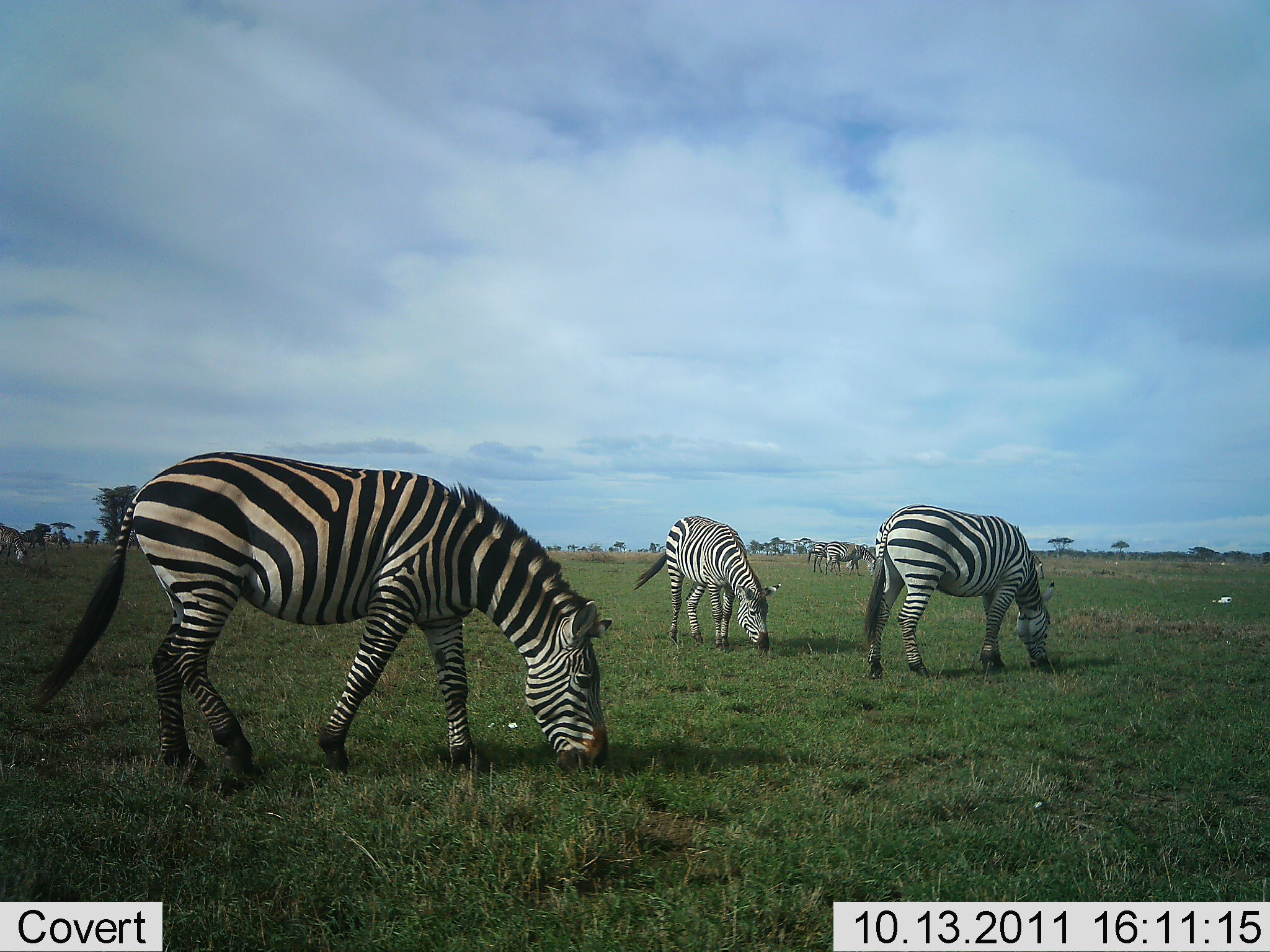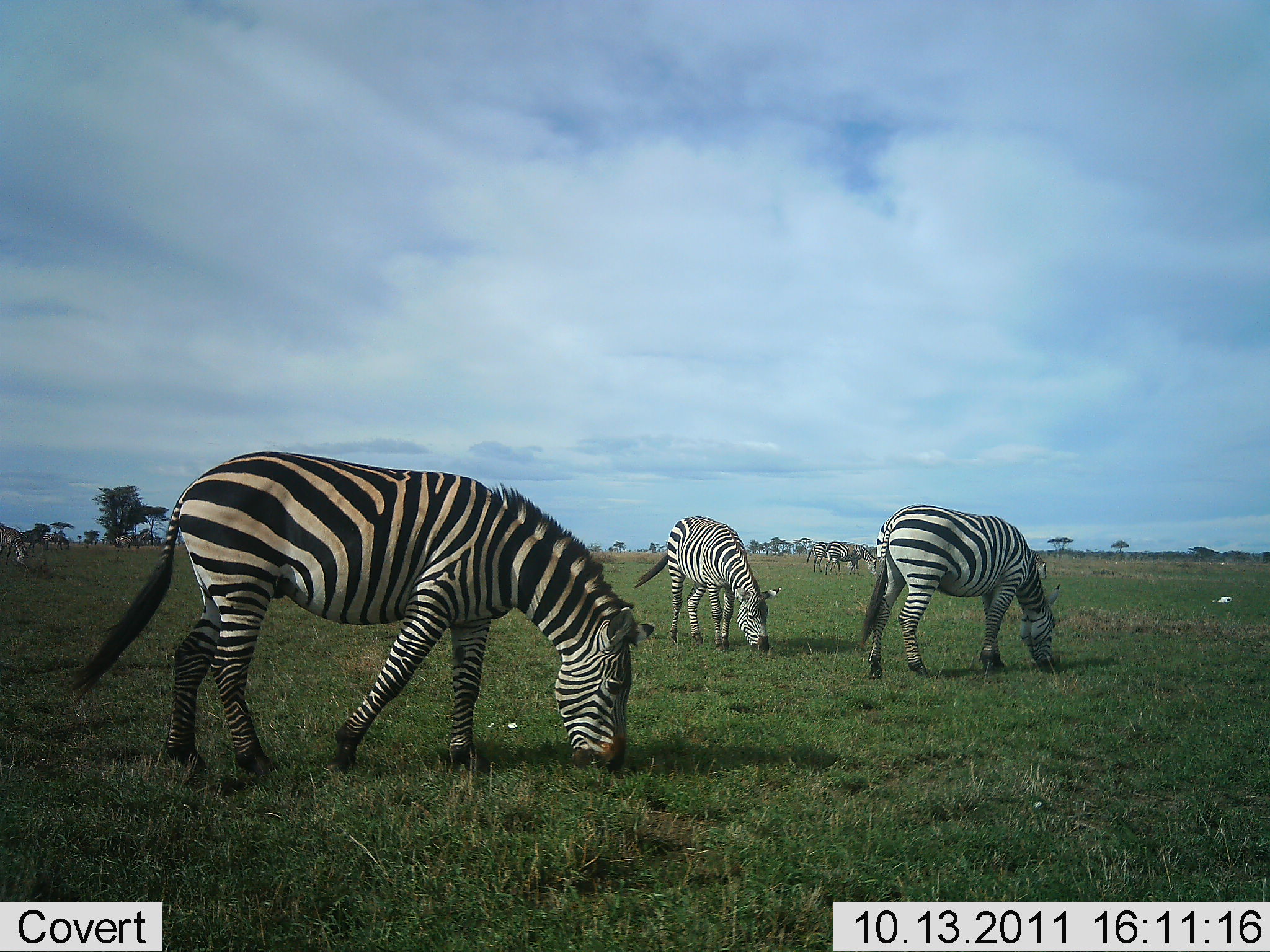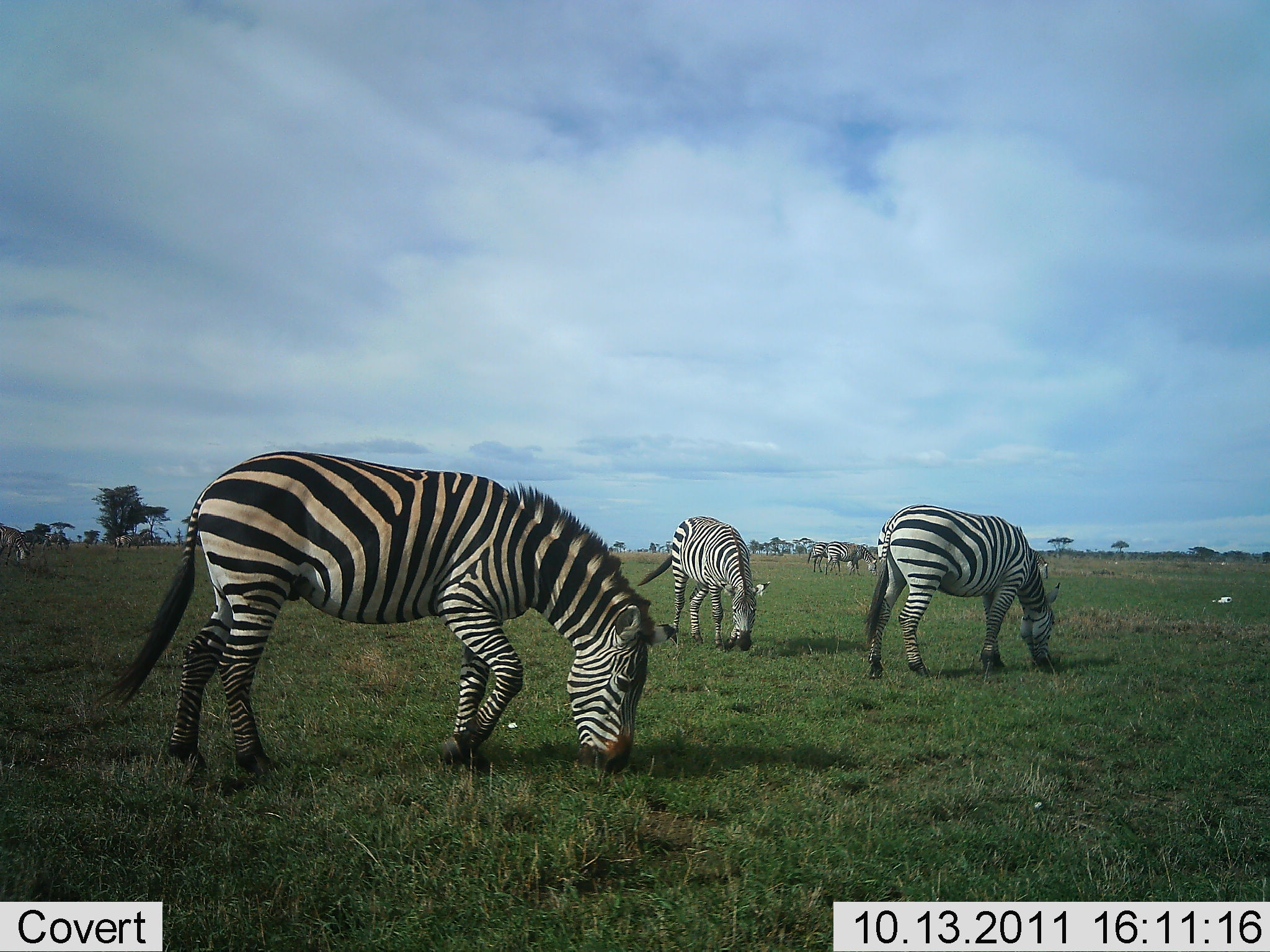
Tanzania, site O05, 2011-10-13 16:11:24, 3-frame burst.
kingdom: Animalia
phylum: Chordata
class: Mammalia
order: Perissodactyla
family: Equidae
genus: Equus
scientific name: Equus quagga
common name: plains zebra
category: zebra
Zebra (plains zebra) (Equus quagga), count 5. Behavior (volunteer vote fractions): standing 33%, resting 0%, moving 0%, interacting 0%. Young present (vote fraction): 0%. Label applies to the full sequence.